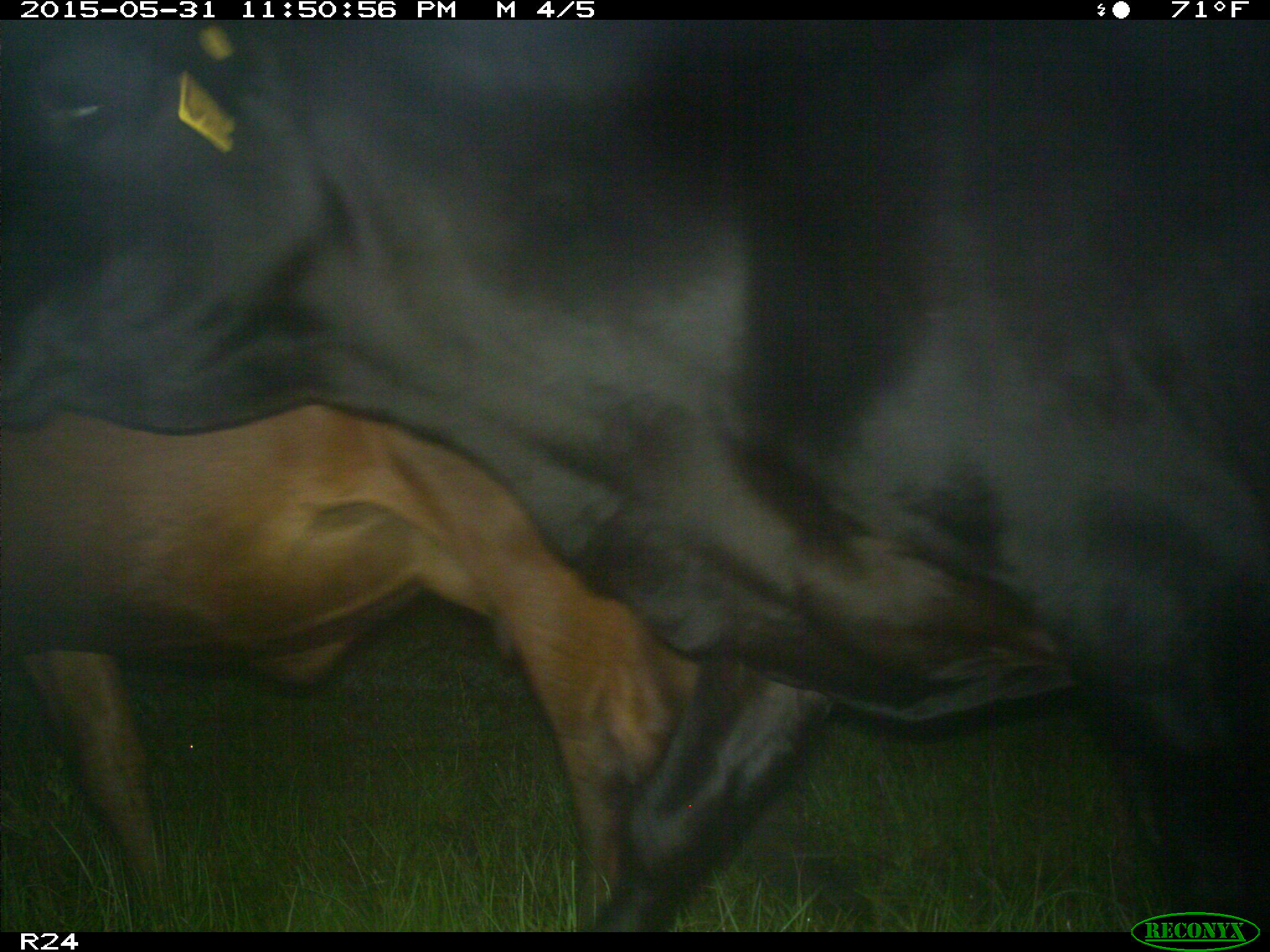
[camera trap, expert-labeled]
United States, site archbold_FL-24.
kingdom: Animalia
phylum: Chordata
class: Mammalia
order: Artiodactyla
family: Bovidae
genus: Bos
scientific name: Bos taurus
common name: domestic cow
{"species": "Bos taurus (domestic cow)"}